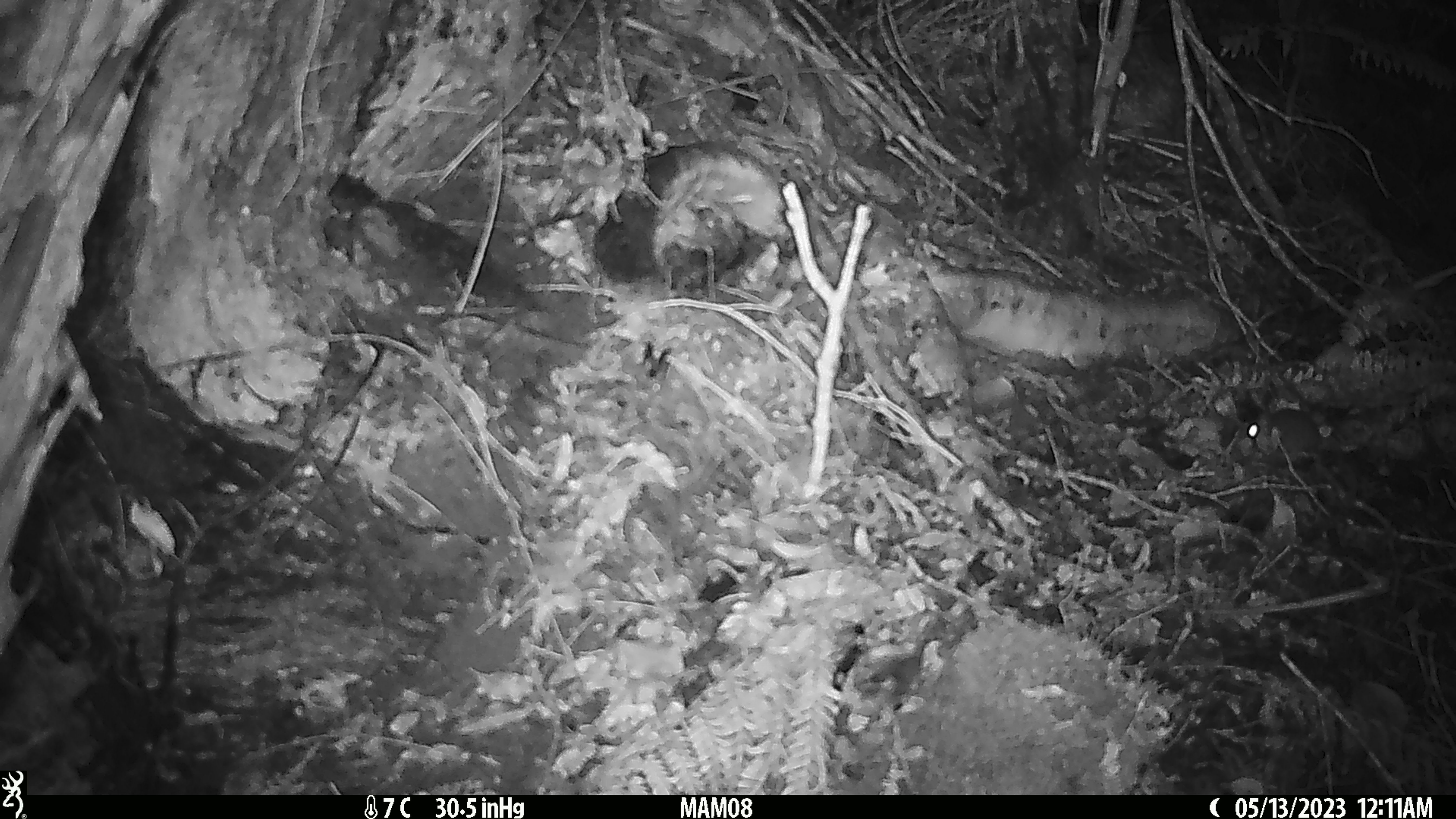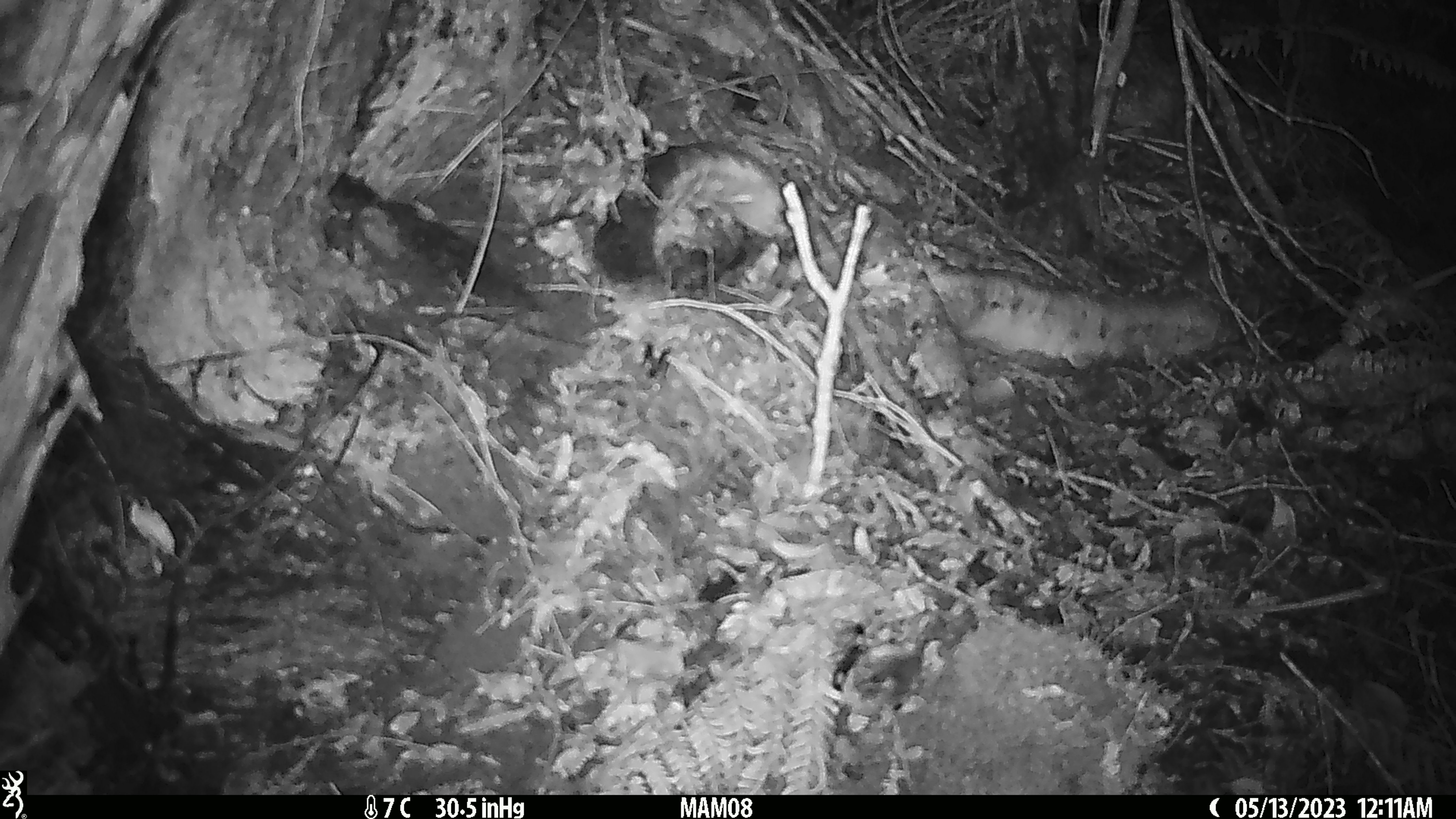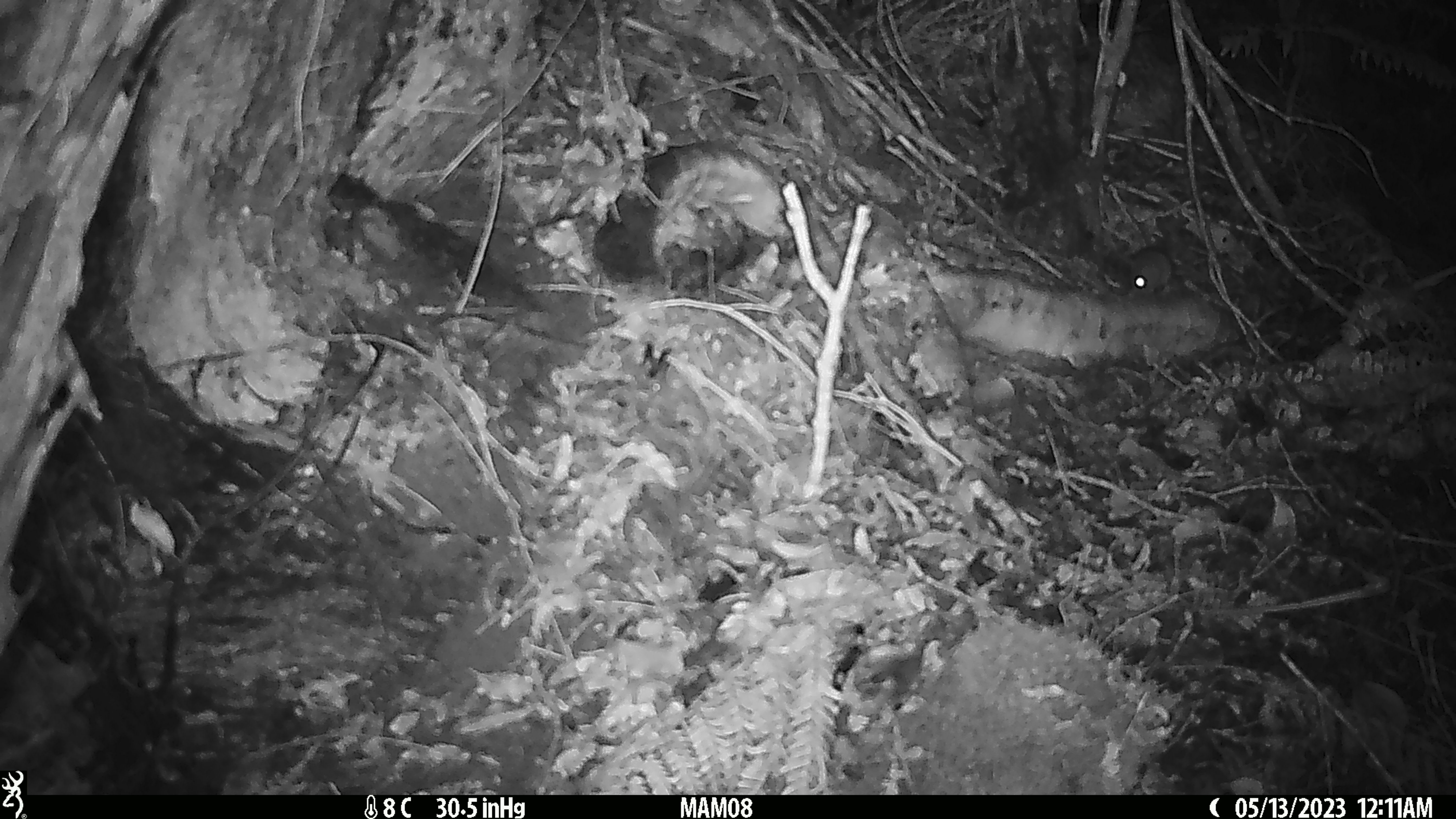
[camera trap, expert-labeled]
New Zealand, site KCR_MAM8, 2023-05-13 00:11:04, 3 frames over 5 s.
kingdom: Animalia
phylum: Chordata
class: Mammalia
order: Rodentia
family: Muridae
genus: Mus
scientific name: Mus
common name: mouse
Mouse (Mus).